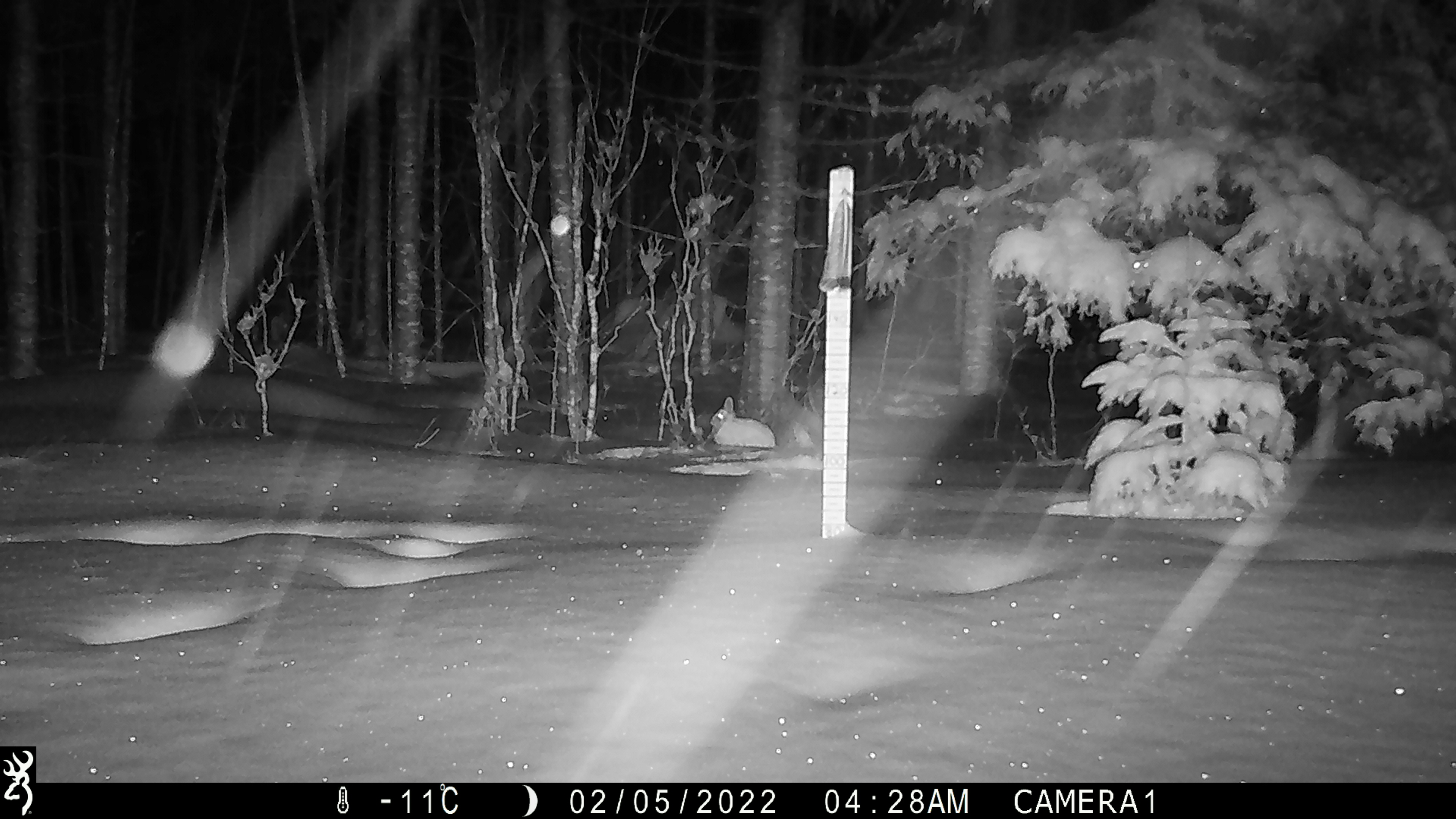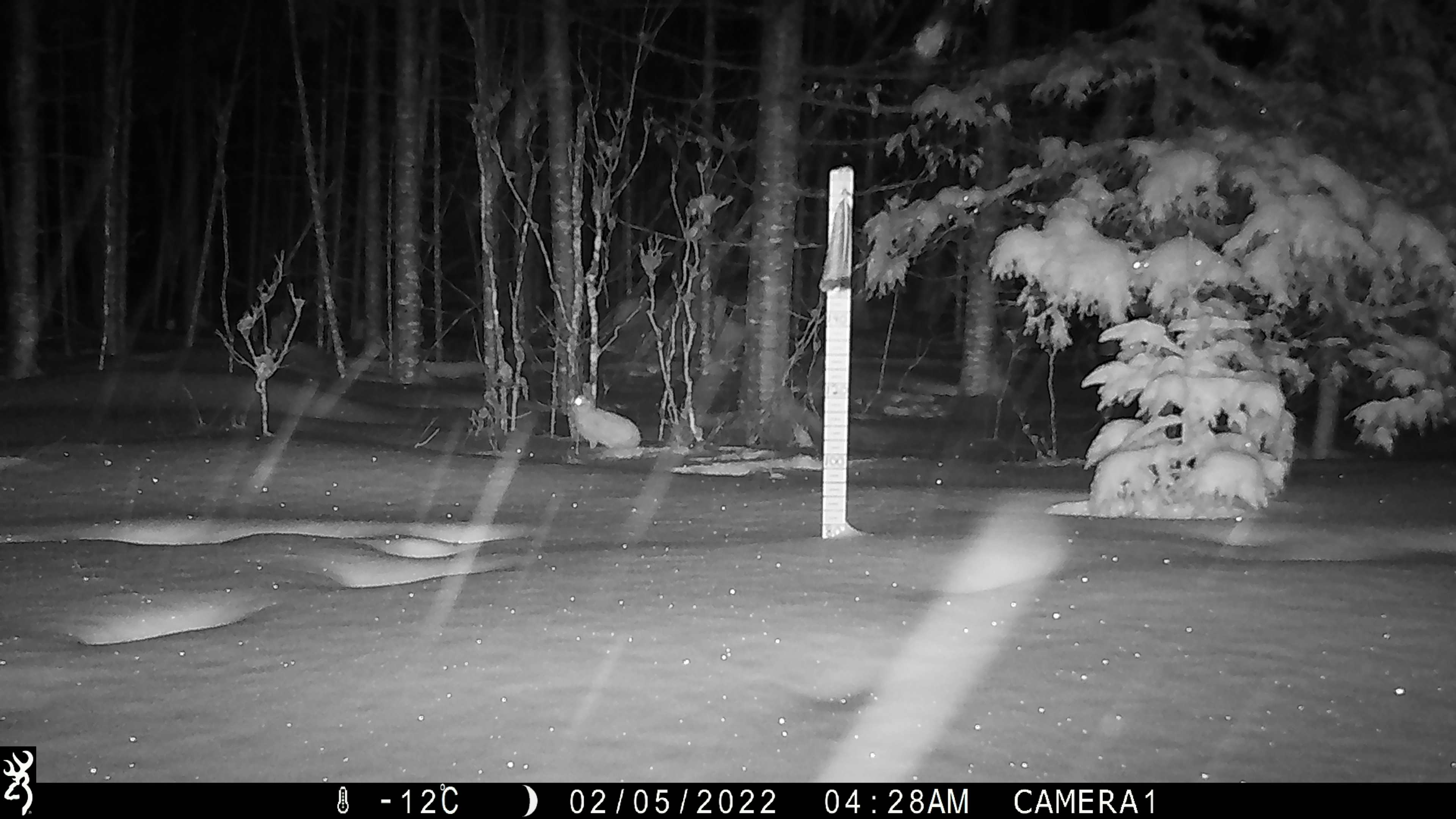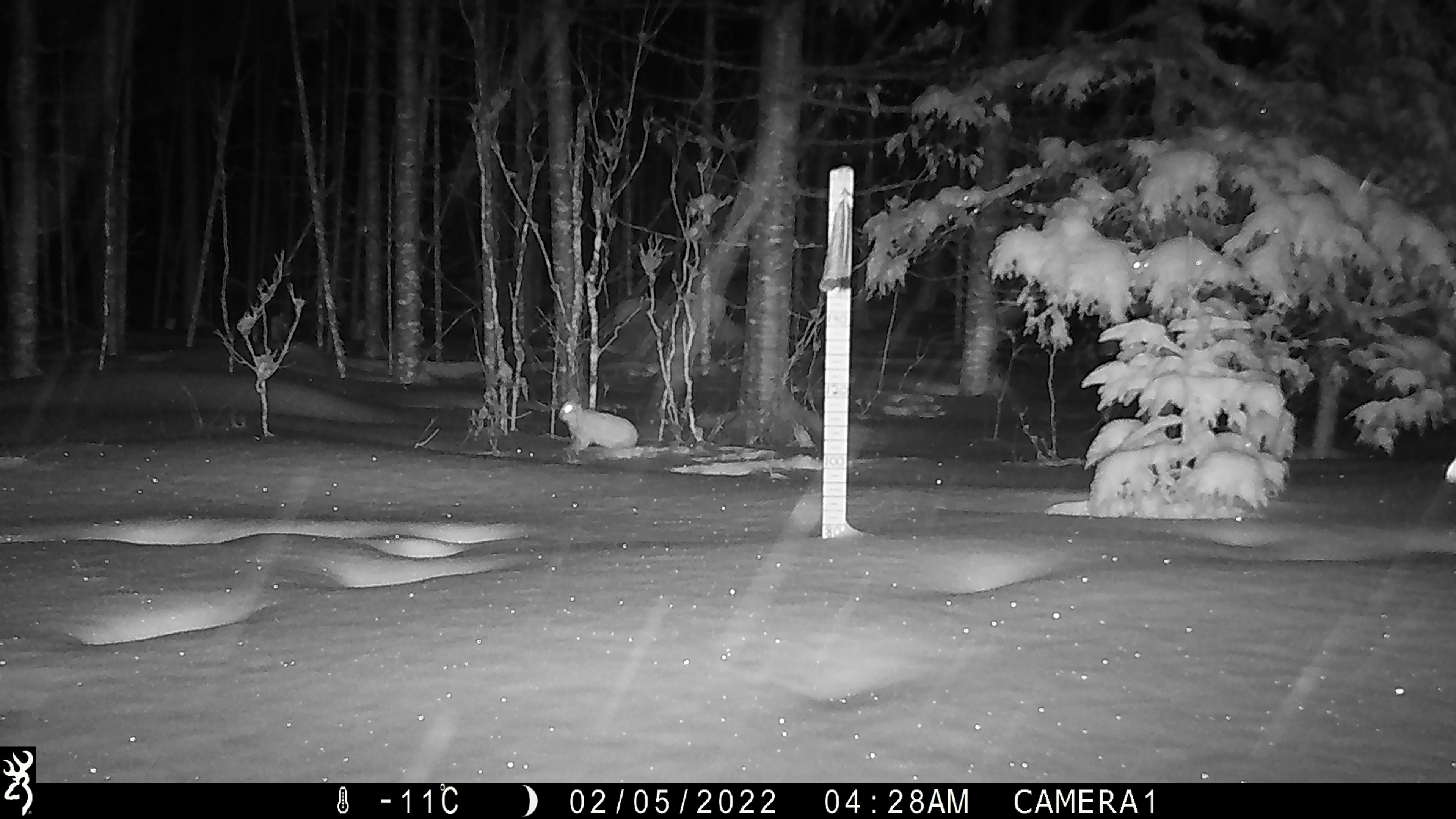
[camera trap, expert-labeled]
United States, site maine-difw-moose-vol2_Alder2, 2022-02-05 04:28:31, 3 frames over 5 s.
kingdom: Animalia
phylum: Chordata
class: Mammalia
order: Lagomorpha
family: Leporidae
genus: Lepus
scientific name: Lepus americanus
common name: snowshoe hare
Snowshoe hare (Lepus americanus).